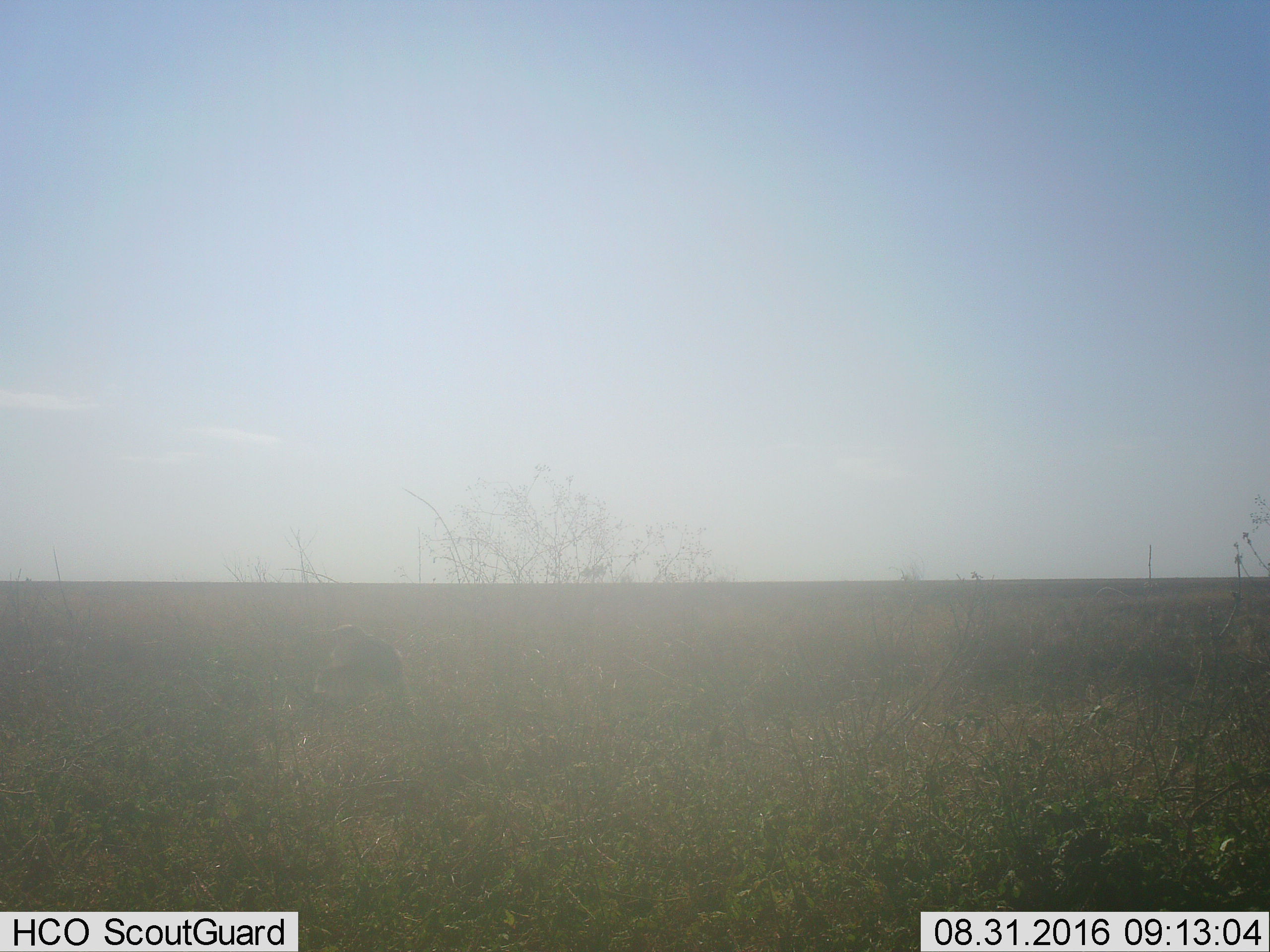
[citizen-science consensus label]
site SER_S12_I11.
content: unidentified animal